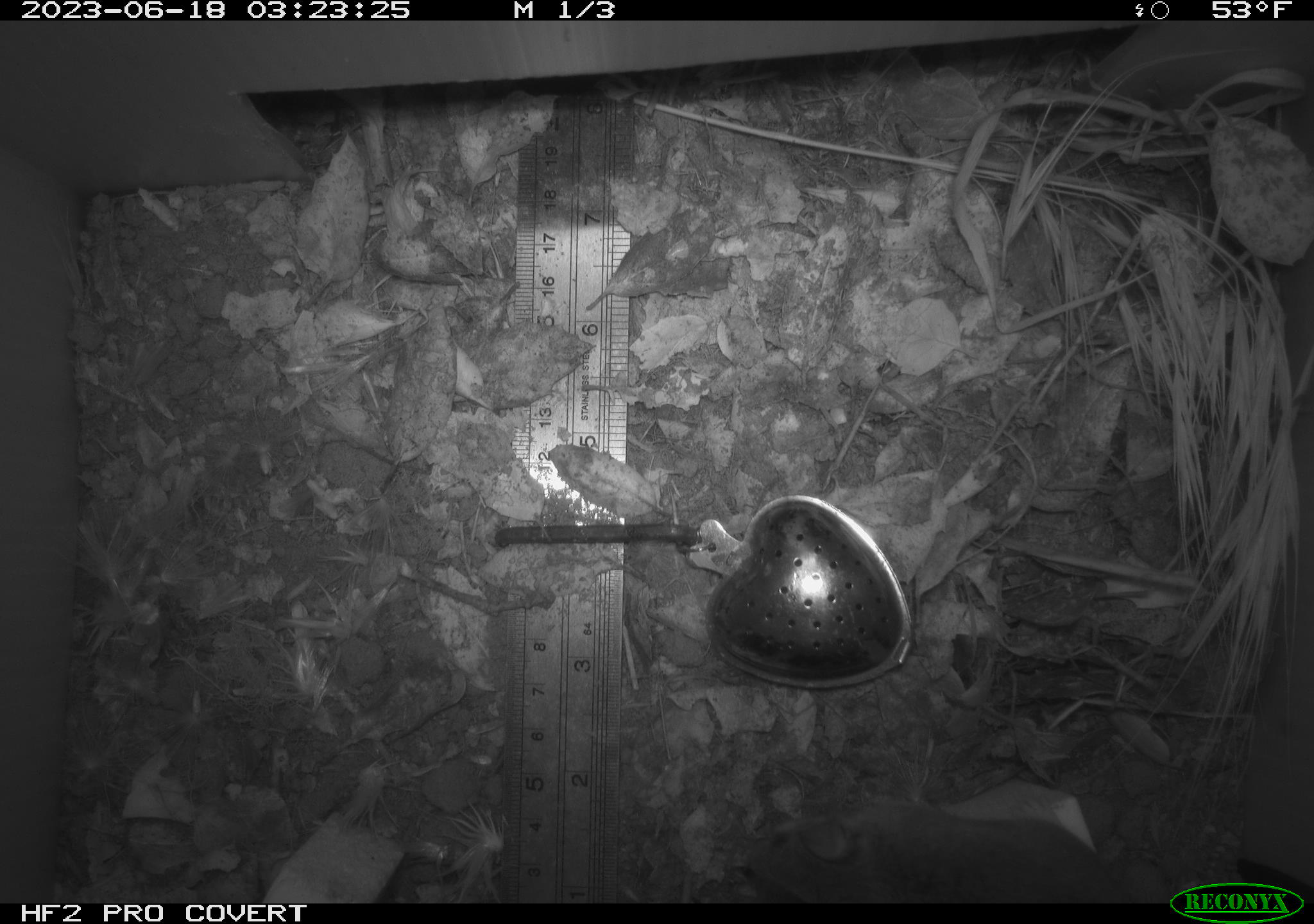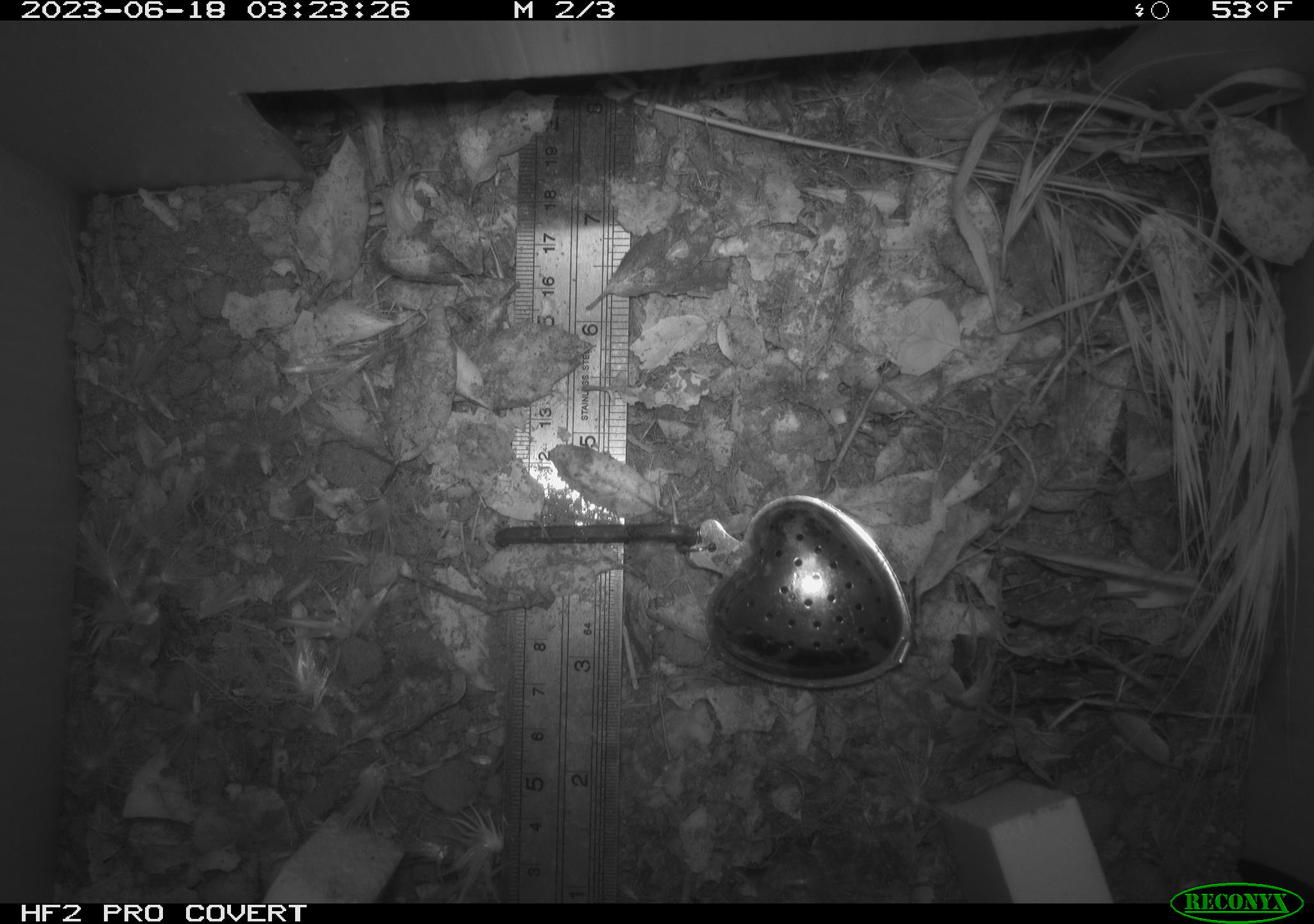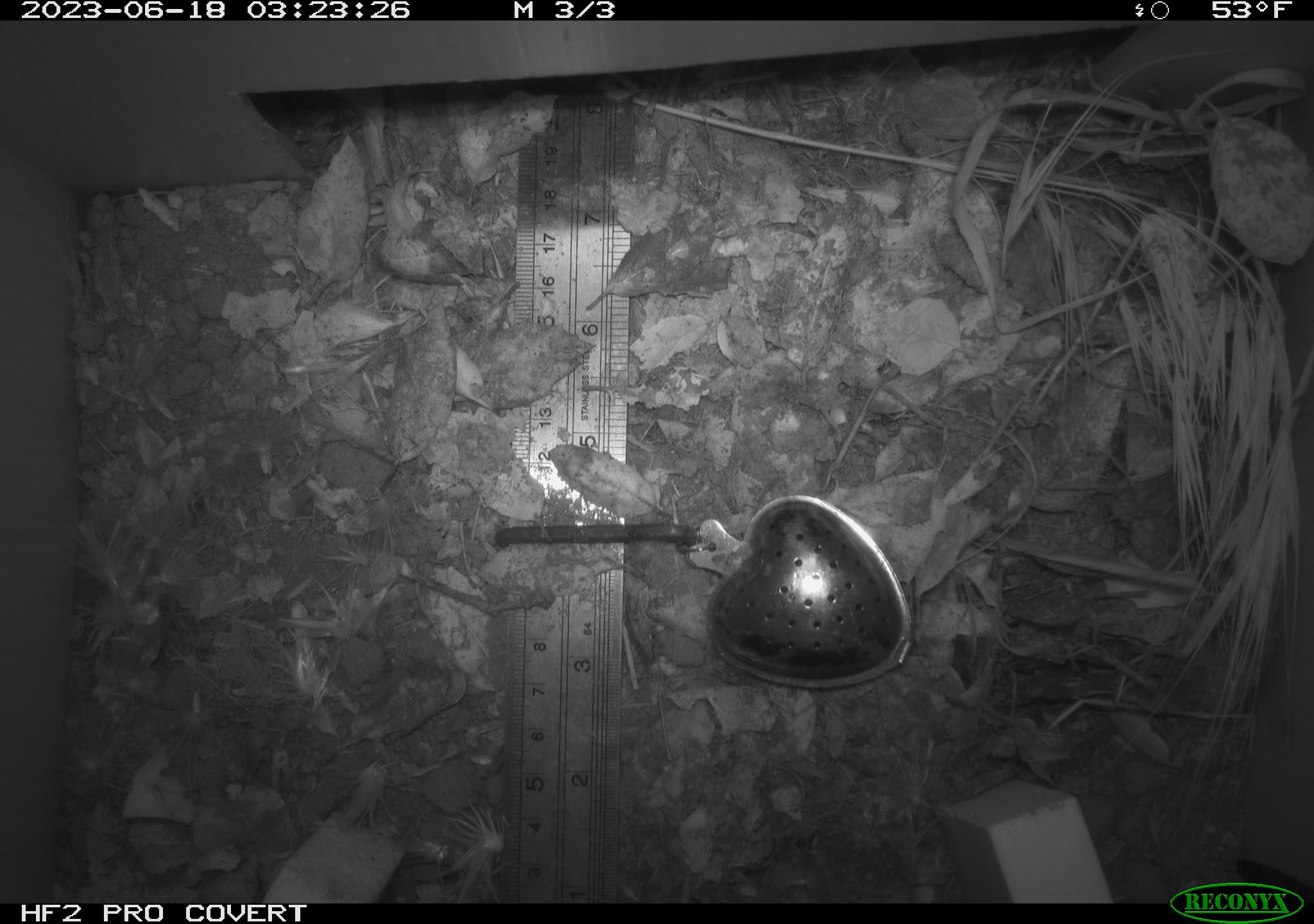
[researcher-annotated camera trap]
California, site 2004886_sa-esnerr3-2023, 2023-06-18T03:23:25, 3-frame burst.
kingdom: Animalia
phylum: Chordata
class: Mammalia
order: Rodentia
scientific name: Rodentia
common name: mouse species